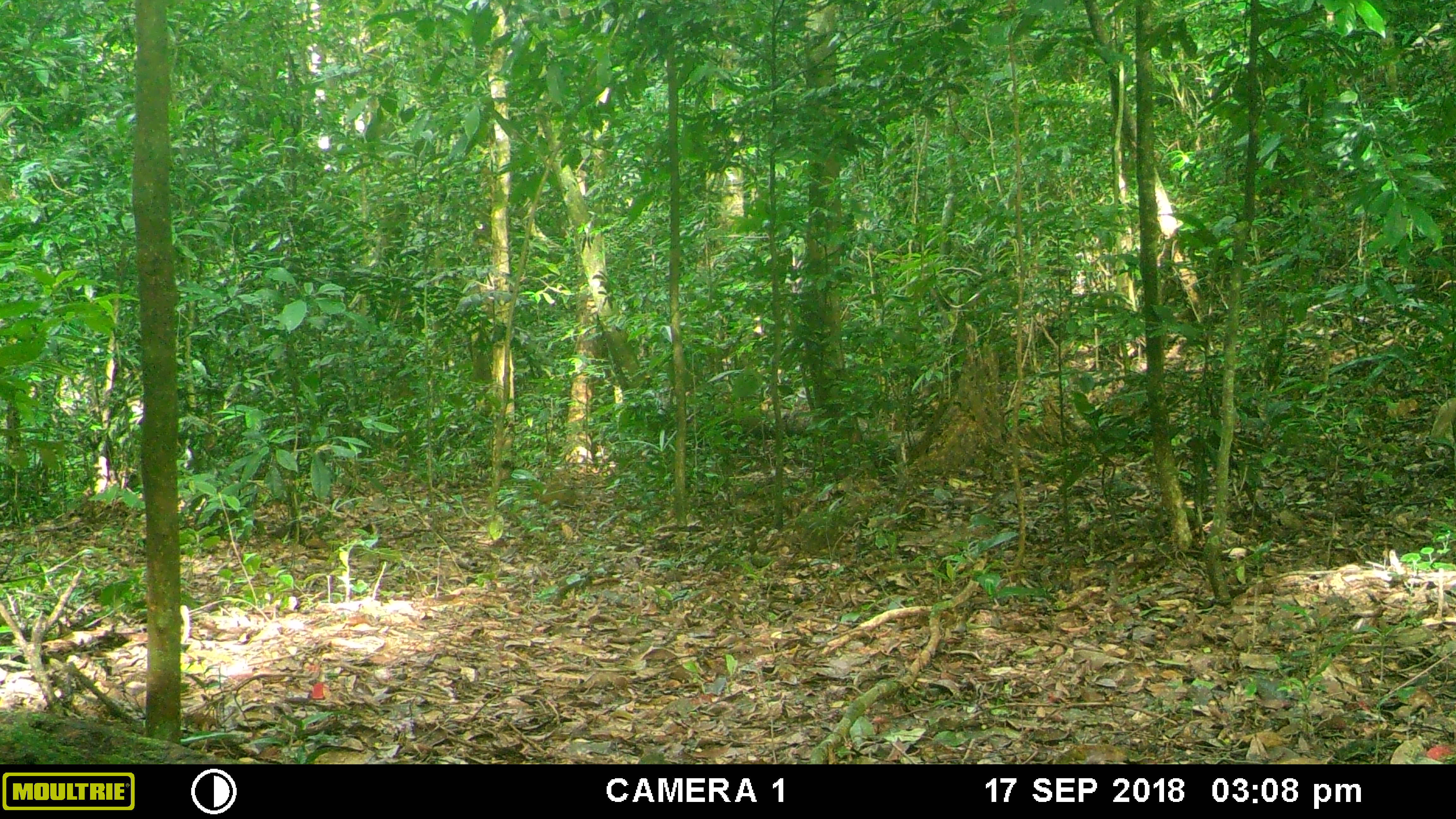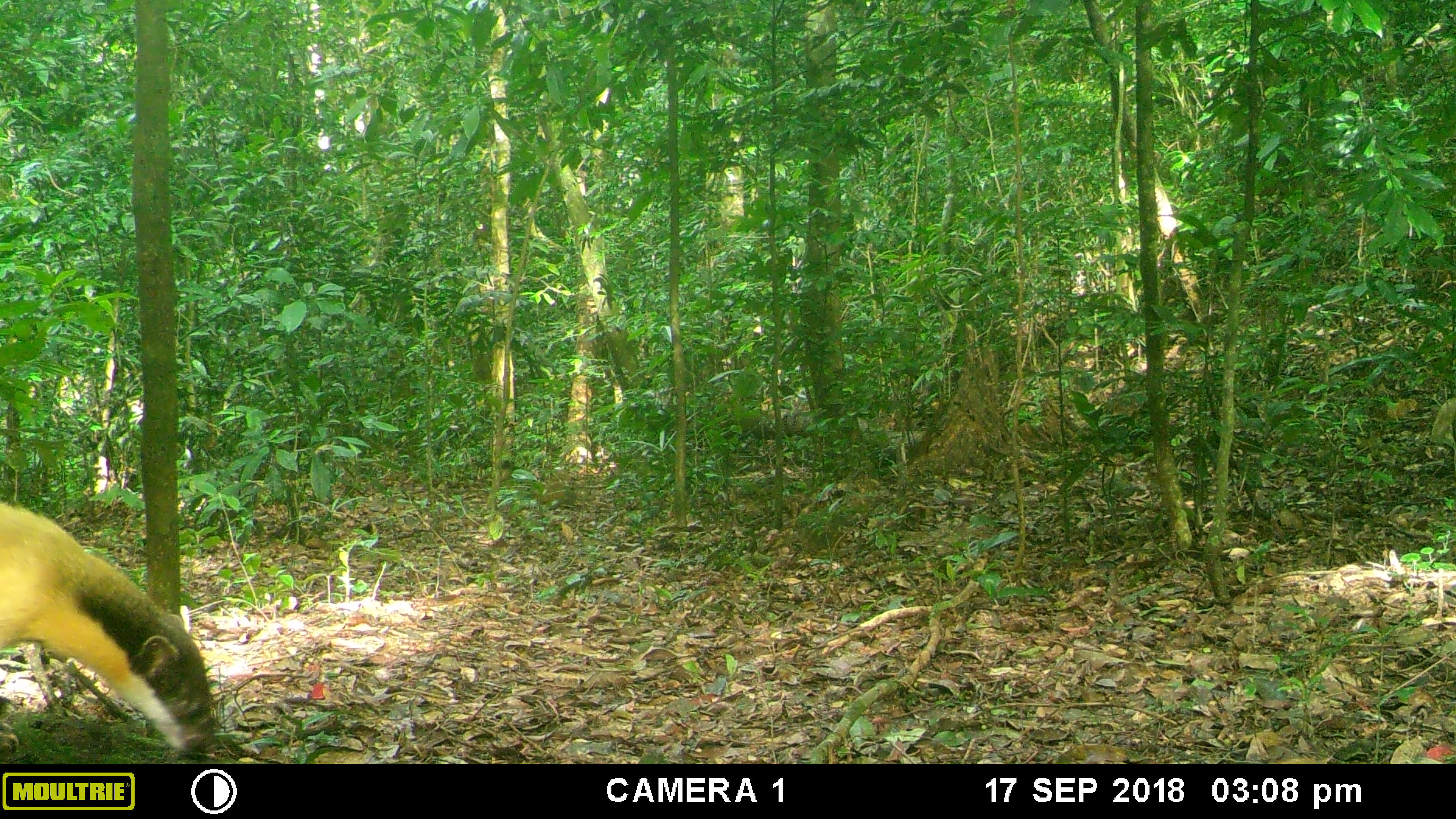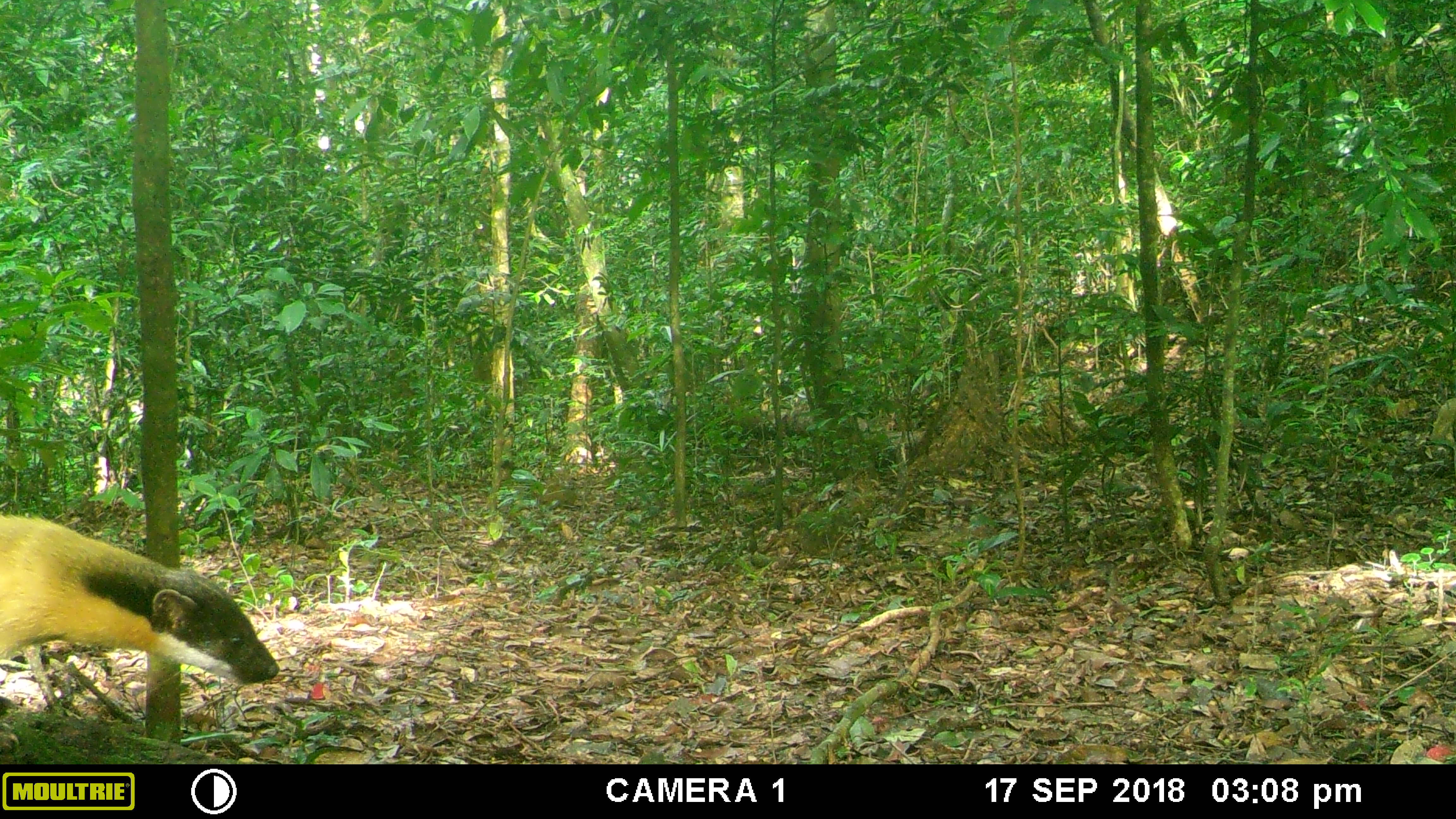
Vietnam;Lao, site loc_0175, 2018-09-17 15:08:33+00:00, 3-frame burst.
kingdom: Animalia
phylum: Chordata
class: Mammalia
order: Carnivora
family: Mustelidae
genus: Martes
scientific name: Martes flavigula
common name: yellow-throated marten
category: yellow throated marten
Yellow throated marten (yellow-throated marten) (Martes flavigula). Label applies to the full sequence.